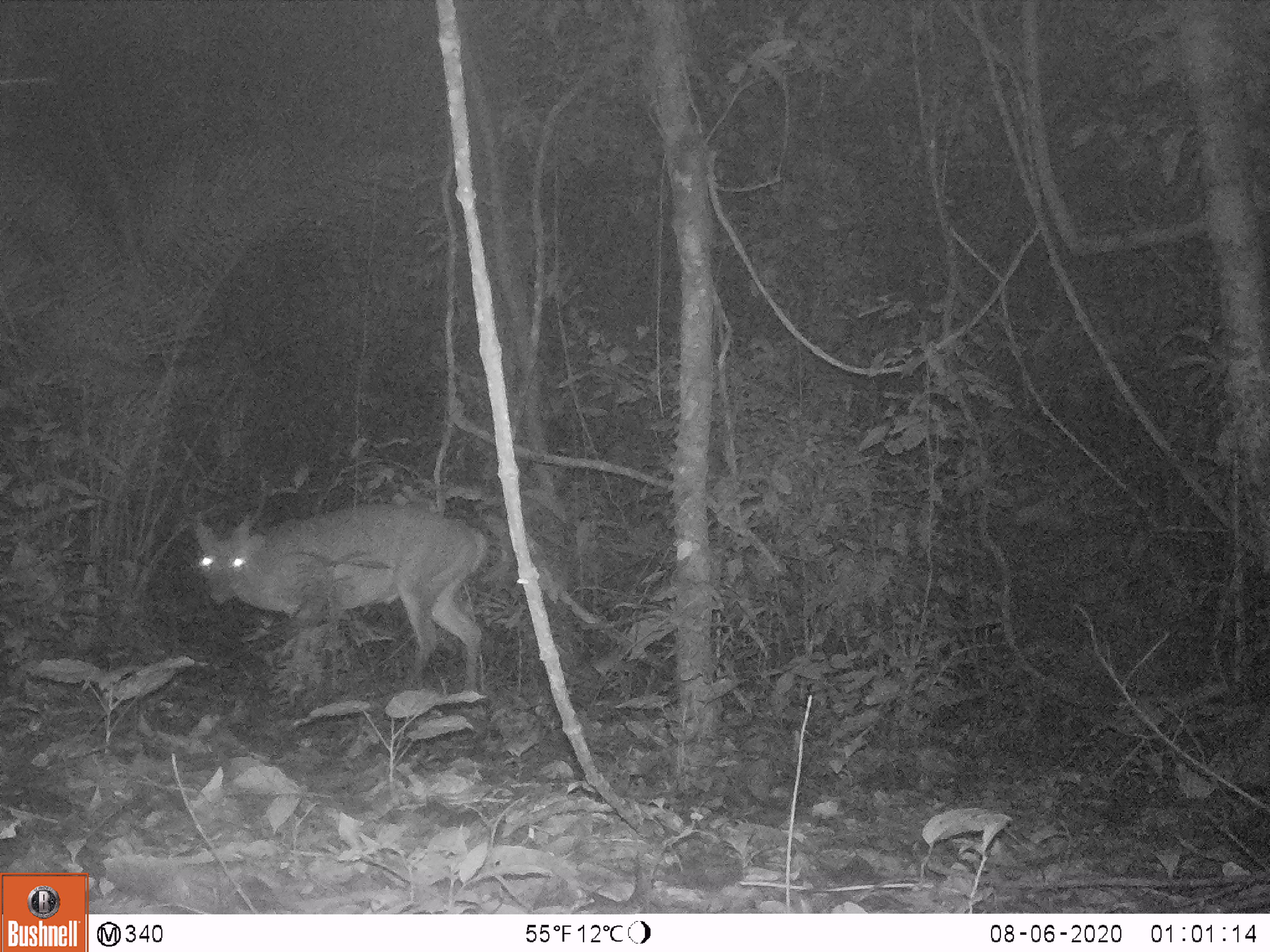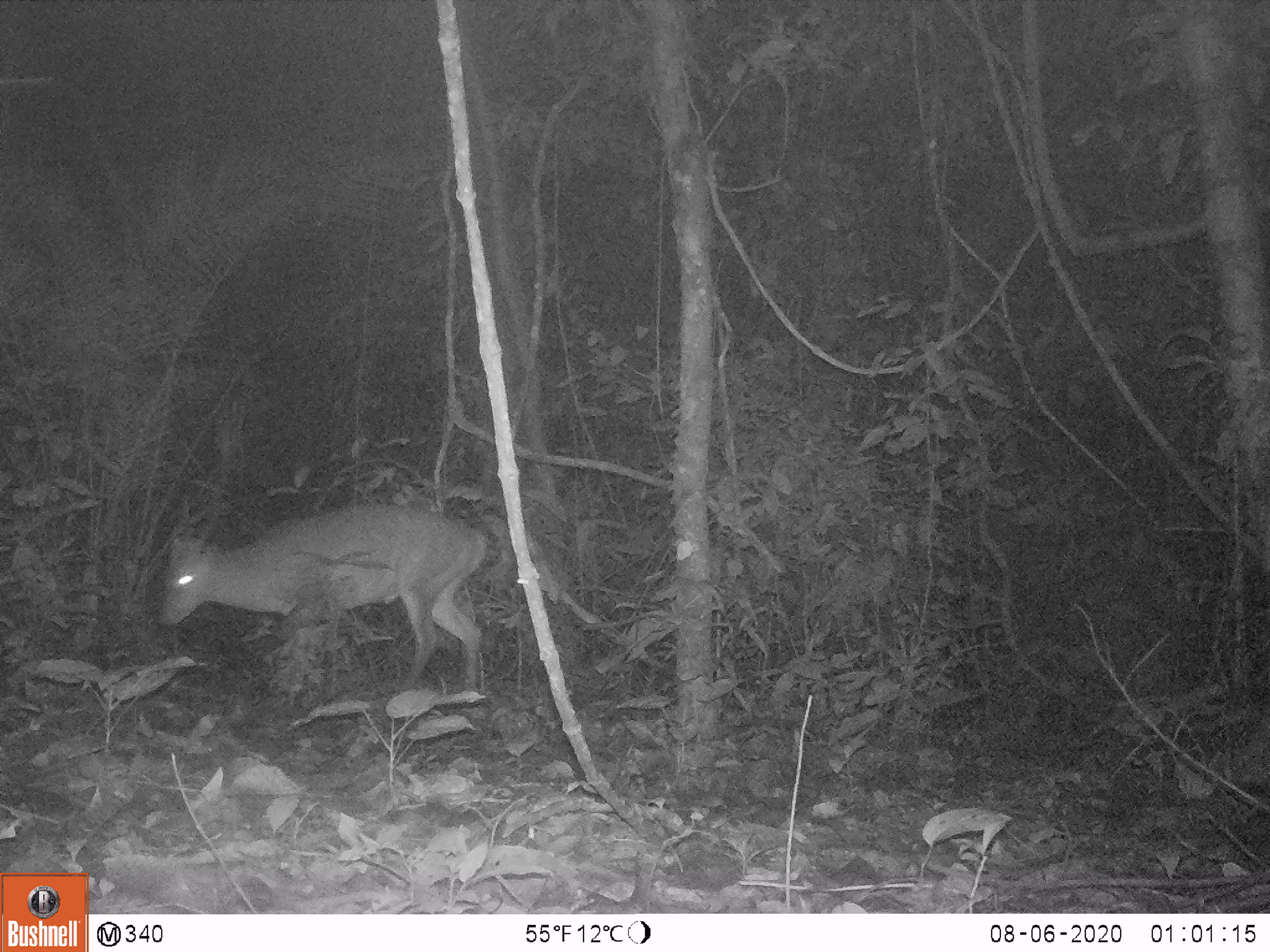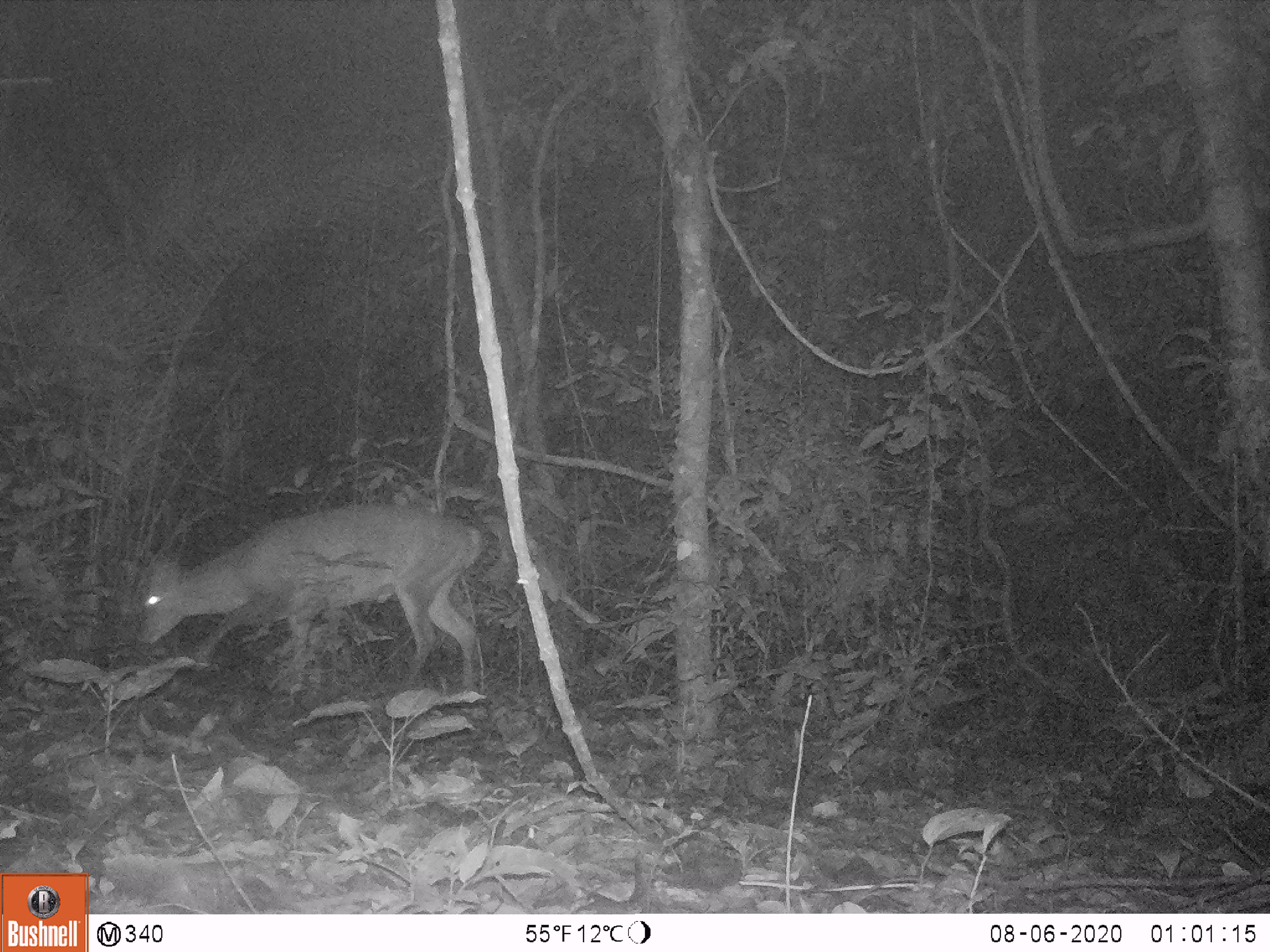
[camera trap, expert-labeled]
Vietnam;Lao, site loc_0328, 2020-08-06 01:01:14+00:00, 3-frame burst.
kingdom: Animalia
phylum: Chordata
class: Mammalia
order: Artiodactyla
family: Cervidae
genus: Muntiacus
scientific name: Muntiacus vuquangensis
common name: large-antlered muntjac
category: large antlered muntjac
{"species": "large antlered muntjac (large-antlered muntjac) (Muntiacus vuquangensis)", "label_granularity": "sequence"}